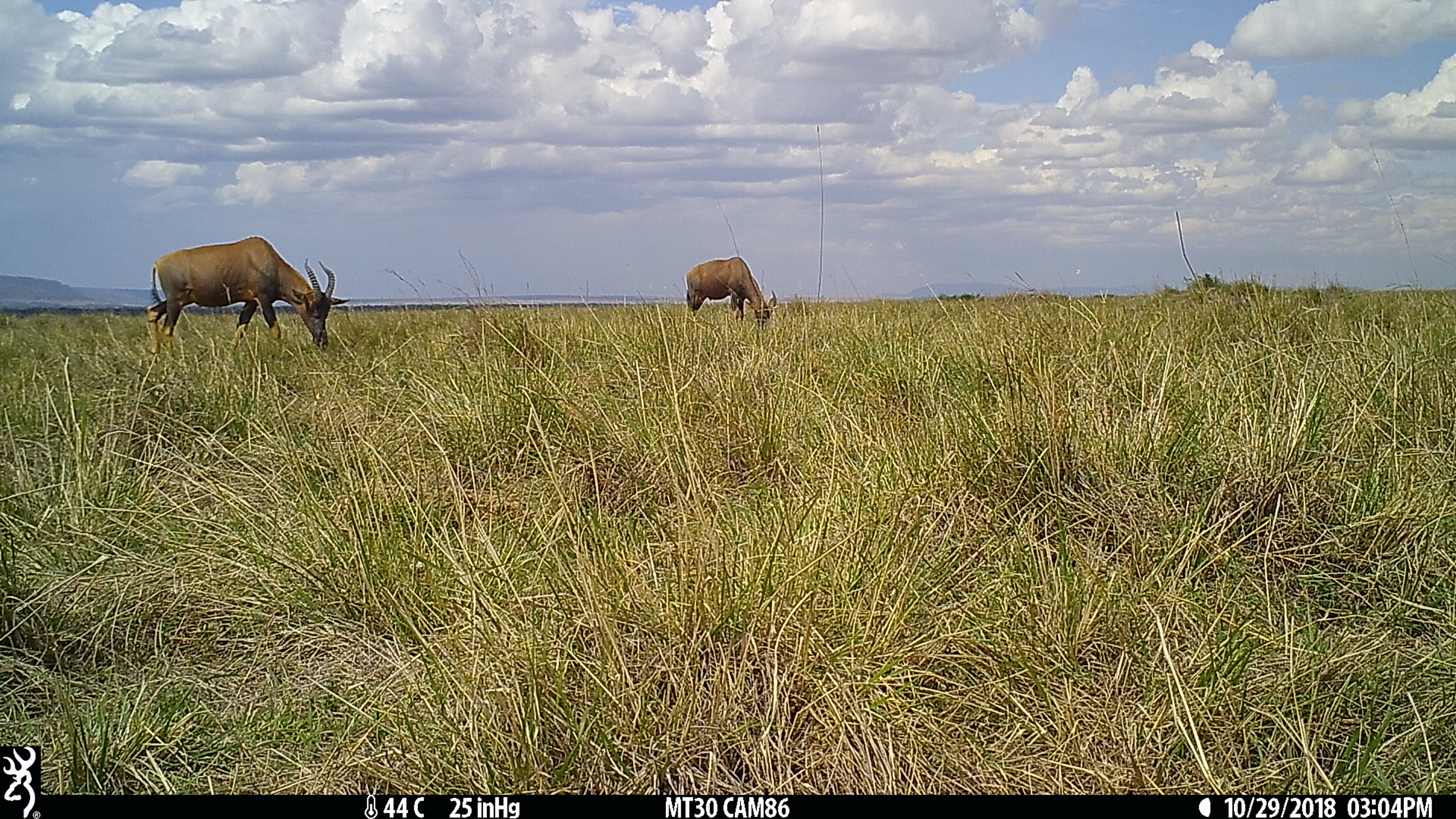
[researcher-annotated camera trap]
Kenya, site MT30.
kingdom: Animalia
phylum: Chordata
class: Mammalia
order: Artiodactyla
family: Bovidae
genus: Damaliscus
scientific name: Damaliscus lunatus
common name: topi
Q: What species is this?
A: Topi (Damaliscus lunatus).